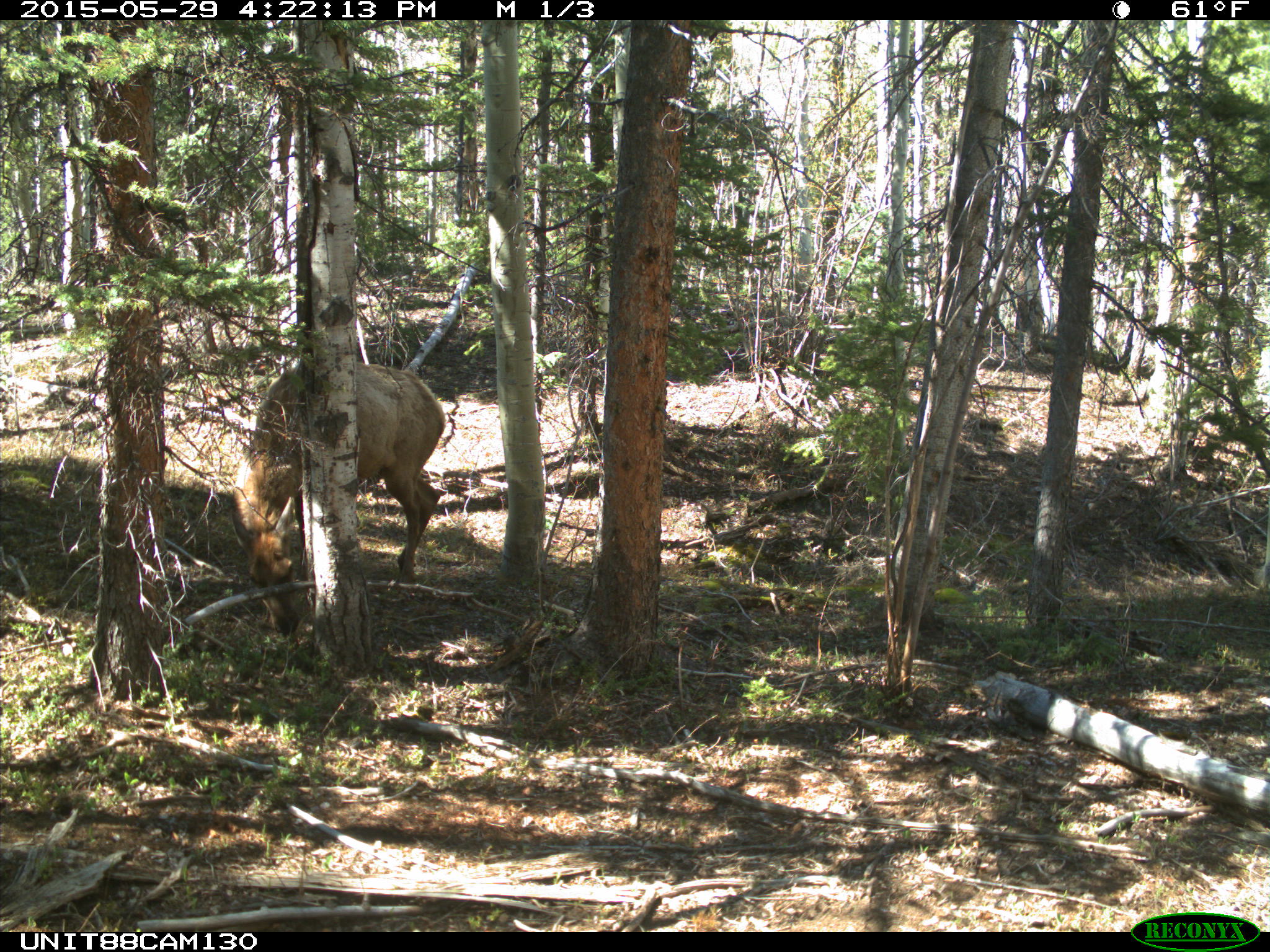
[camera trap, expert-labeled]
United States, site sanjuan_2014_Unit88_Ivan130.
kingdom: Animalia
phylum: Chordata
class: Mammalia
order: Artiodactyla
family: Cervidae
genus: Cervus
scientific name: Cervus elaphus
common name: red deer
Cervus elaphus (red deer).